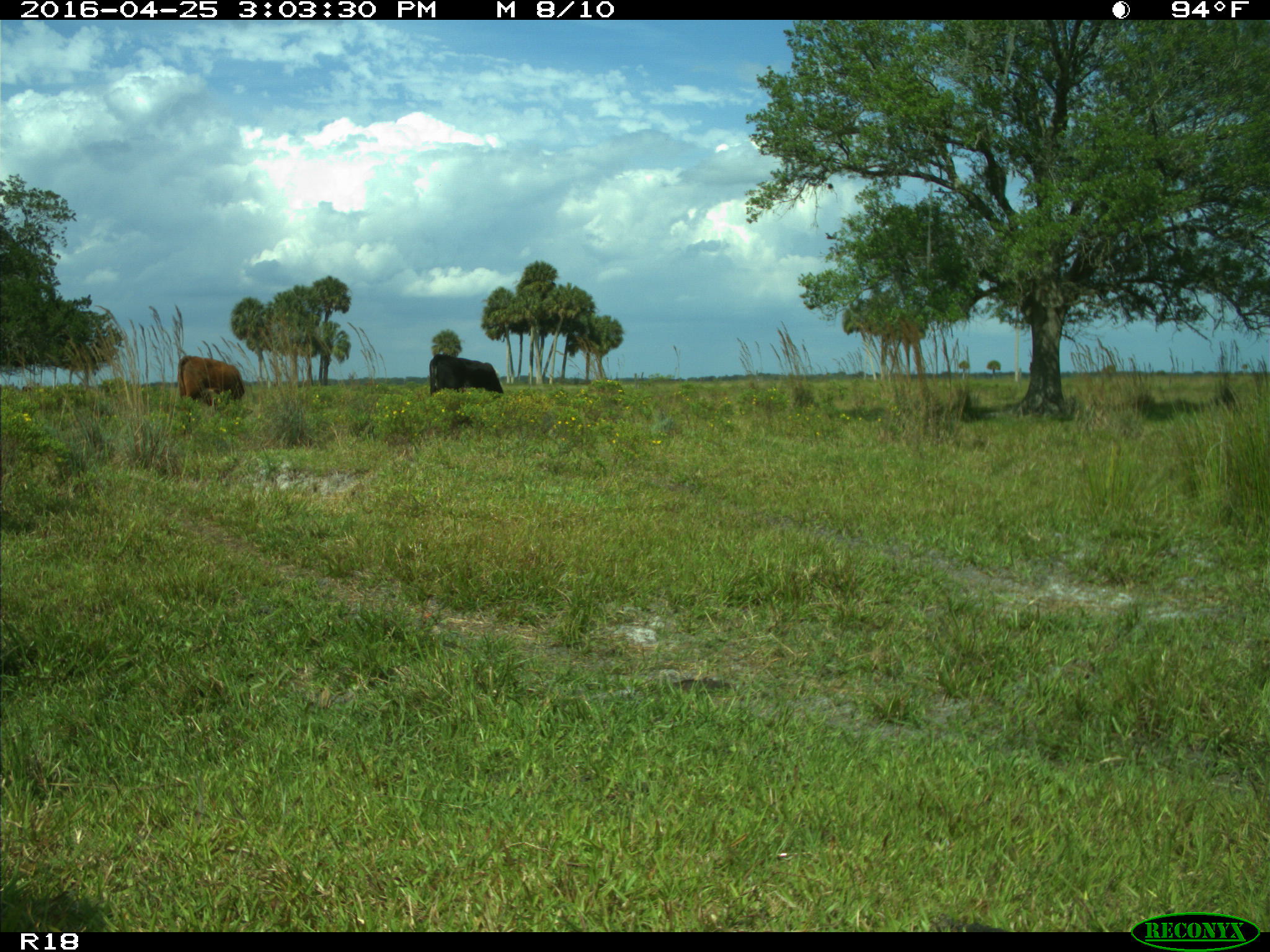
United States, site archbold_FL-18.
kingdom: Animalia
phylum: Chordata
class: Mammalia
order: Artiodactyla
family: Bovidae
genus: Bos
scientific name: Bos taurus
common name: domestic cow